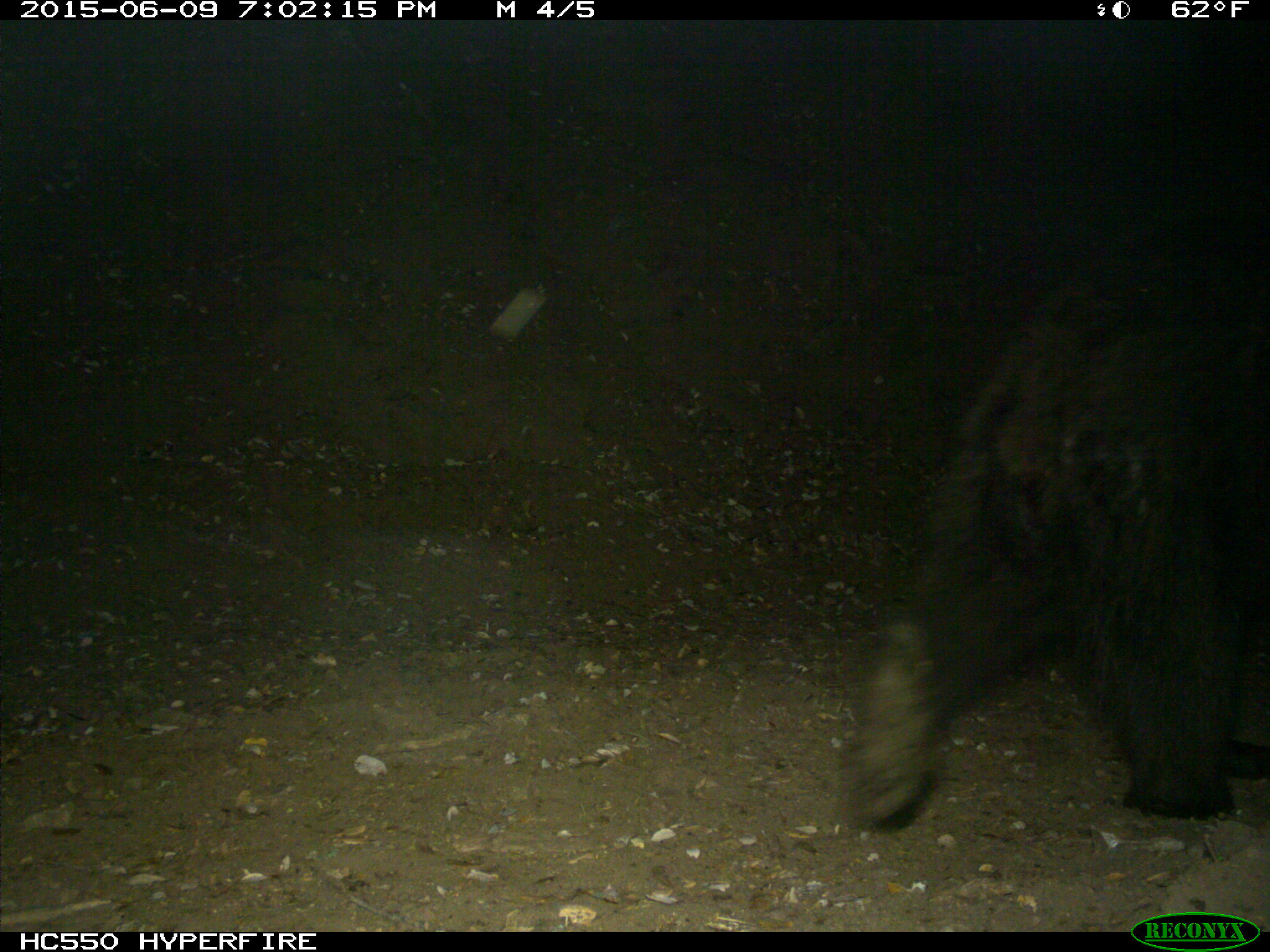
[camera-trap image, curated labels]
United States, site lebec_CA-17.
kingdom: Animalia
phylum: Chordata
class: Mammalia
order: Carnivora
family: Ursidae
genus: Ursus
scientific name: Ursus americanus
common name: american black bear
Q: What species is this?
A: Ursus americanus (american black bear).